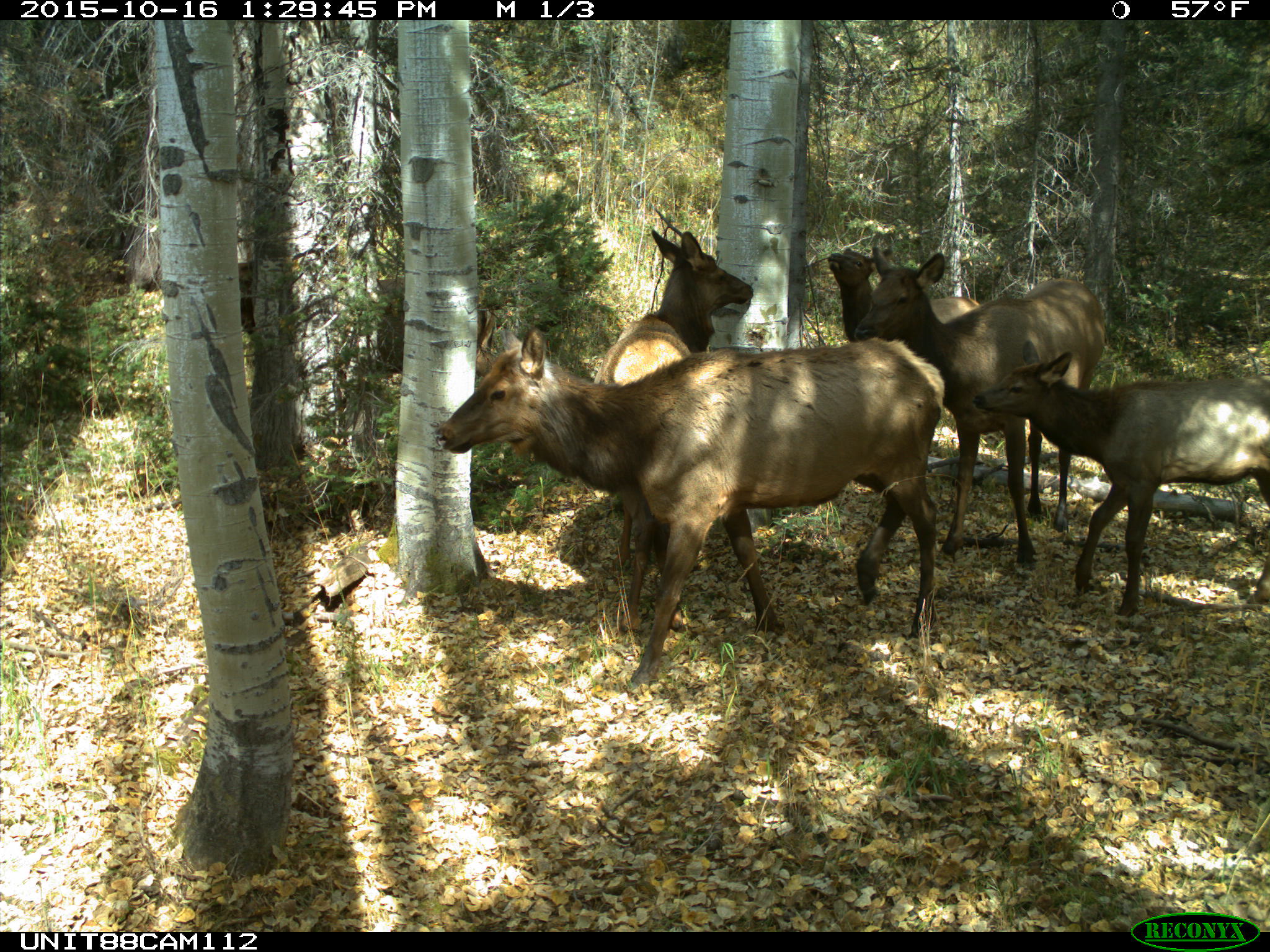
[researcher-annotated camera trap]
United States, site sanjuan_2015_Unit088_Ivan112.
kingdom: Animalia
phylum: Chordata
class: Mammalia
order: Artiodactyla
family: Cervidae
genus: Cervus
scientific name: Cervus elaphus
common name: red deer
Cervus elaphus (red deer).